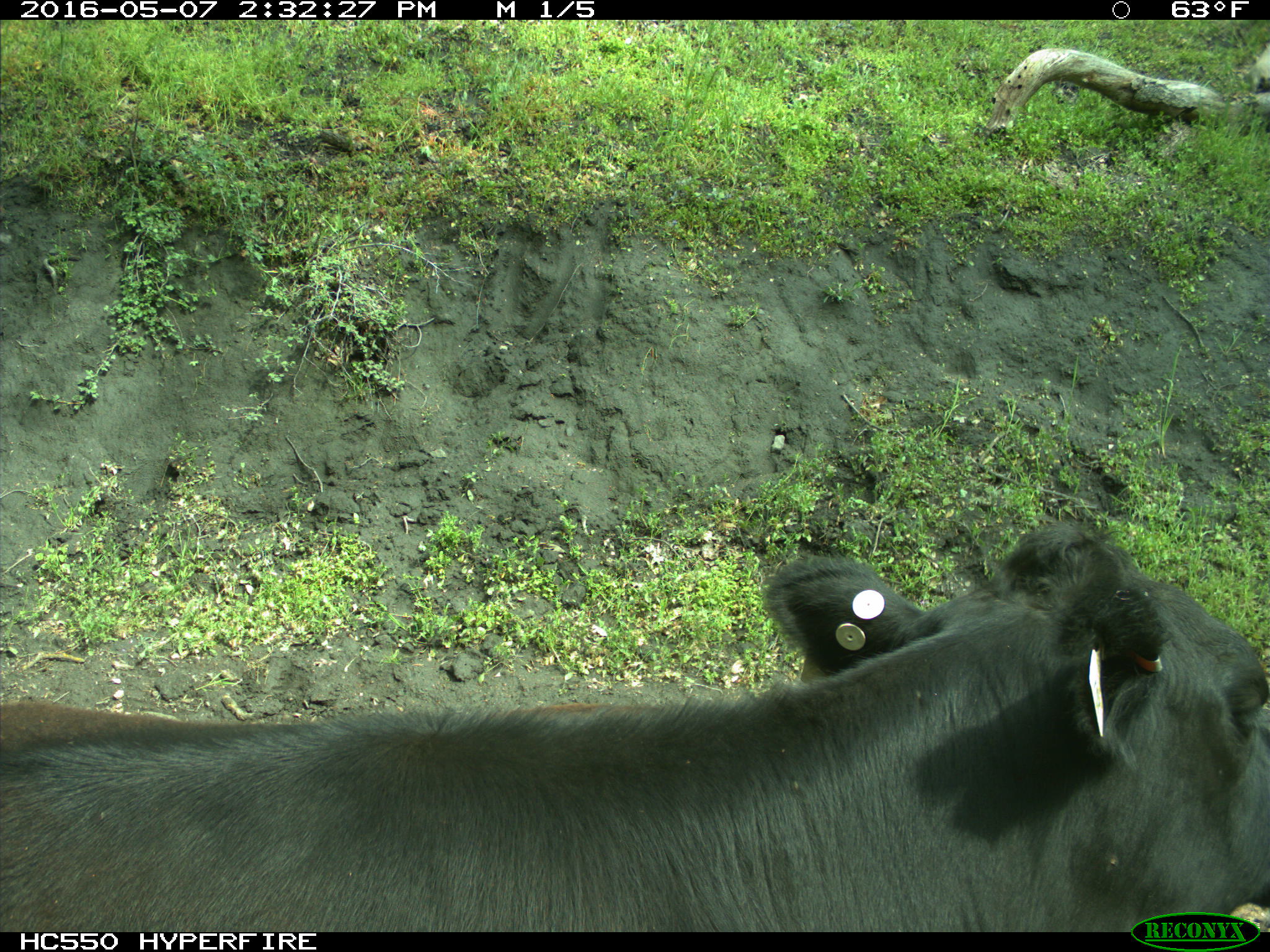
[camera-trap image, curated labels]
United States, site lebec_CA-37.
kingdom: Animalia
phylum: Chordata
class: Mammalia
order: Artiodactyla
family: Bovidae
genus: Bos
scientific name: Bos taurus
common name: domestic cow